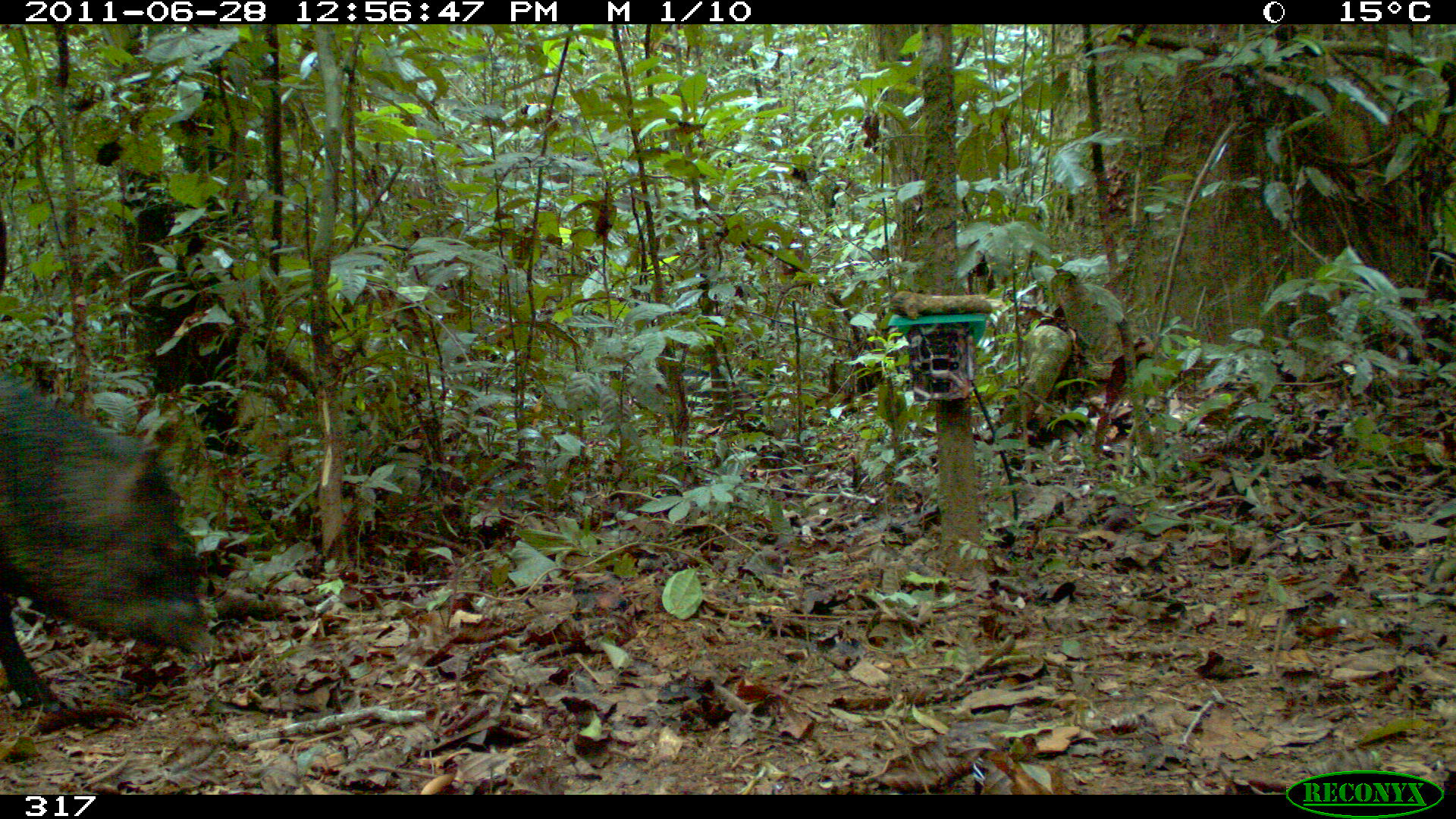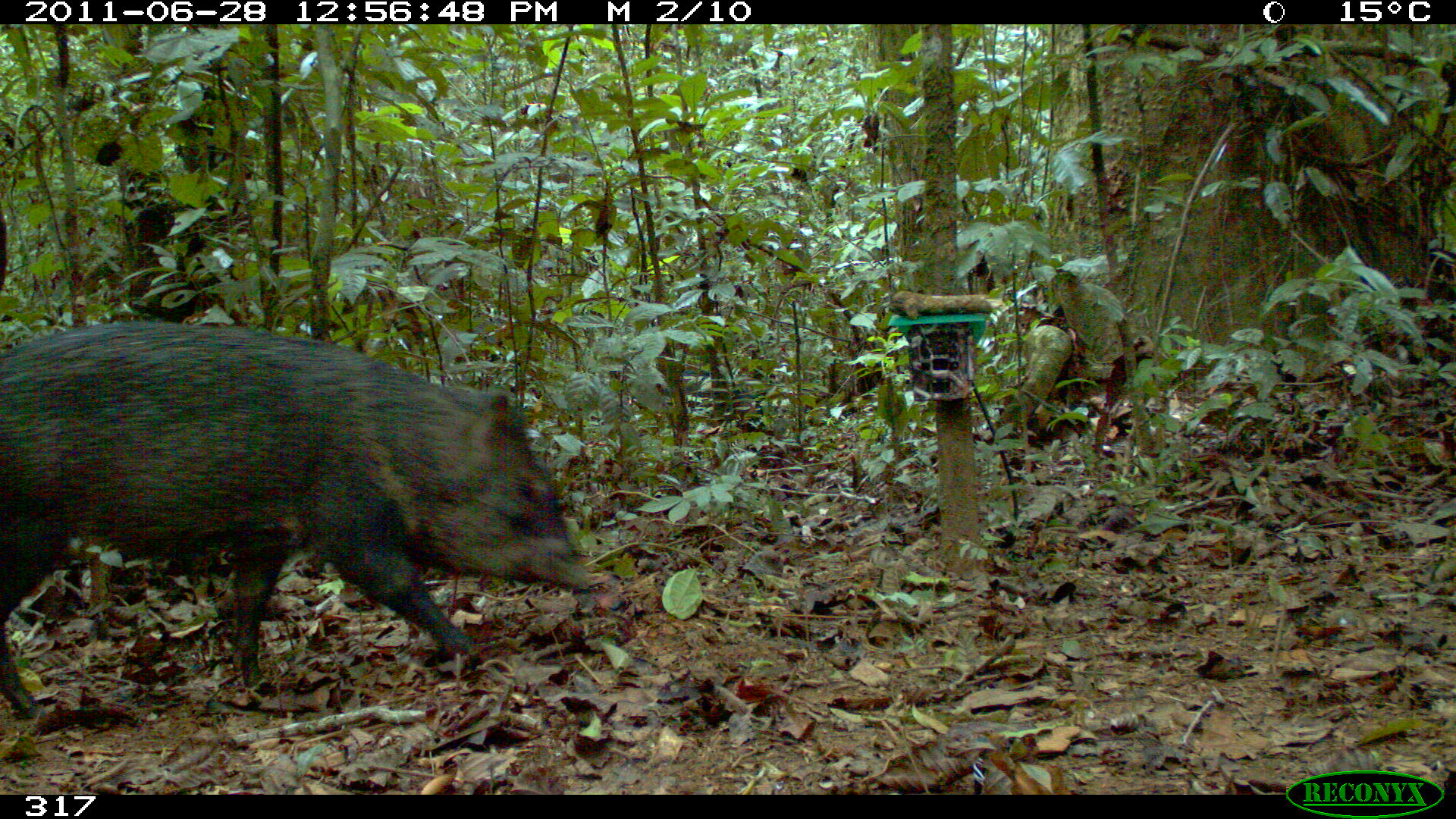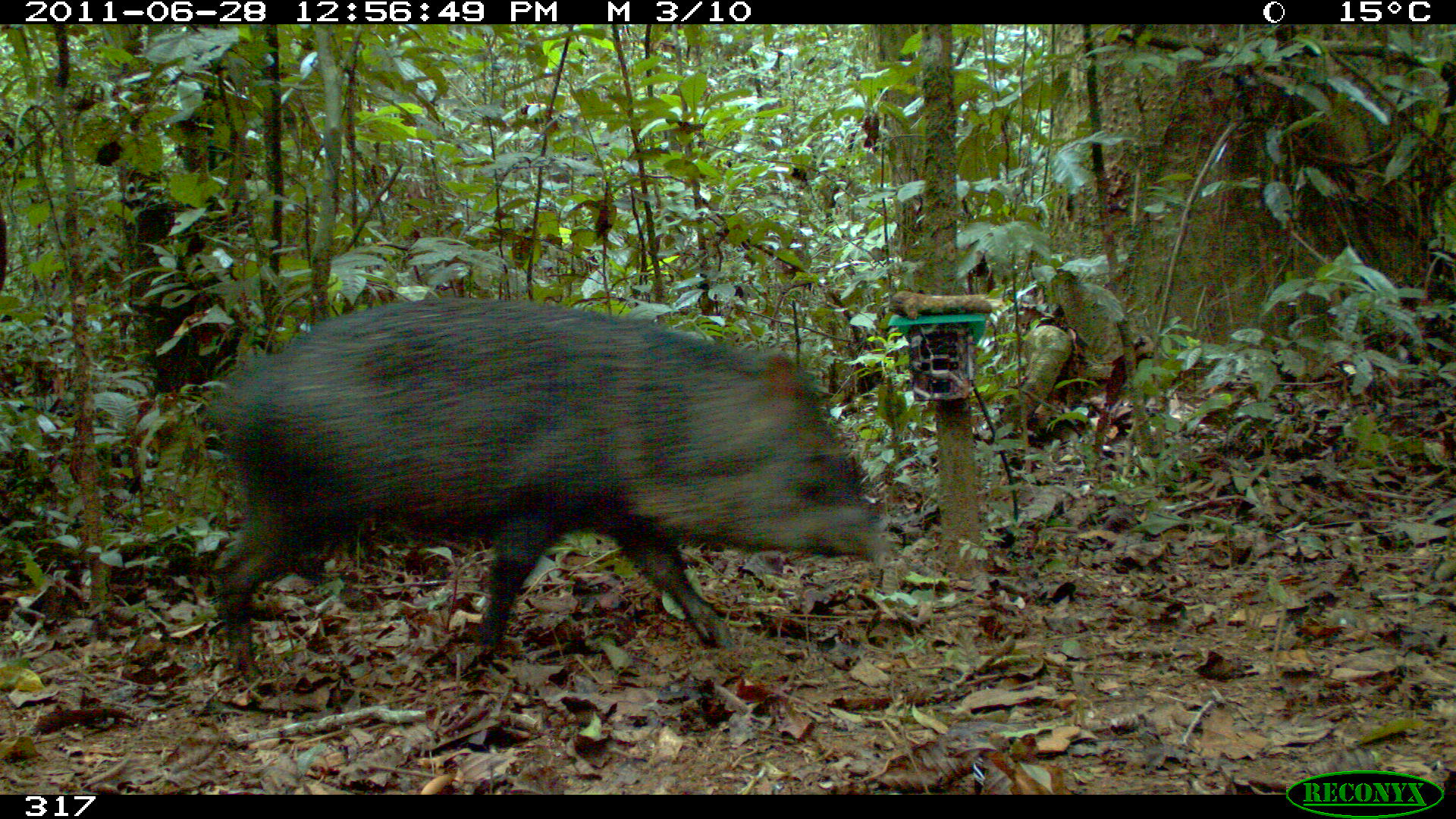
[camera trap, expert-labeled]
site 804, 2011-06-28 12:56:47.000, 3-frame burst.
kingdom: Animalia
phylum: Chordata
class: Mammalia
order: Artiodactyla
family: Tayassuidae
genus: Pecari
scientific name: Pecari tajacu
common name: collared peccary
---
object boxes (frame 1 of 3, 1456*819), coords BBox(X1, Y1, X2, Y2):
pecari tajacu: BBox(0, 363, 205, 708); BBox(657, 354, 766, 438)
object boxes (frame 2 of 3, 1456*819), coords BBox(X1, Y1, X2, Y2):
pecari tajacu: BBox(0, 321, 587, 720); BBox(641, 347, 749, 423)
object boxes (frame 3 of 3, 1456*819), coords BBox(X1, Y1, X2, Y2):
pecari tajacu: BBox(205, 296, 888, 670)